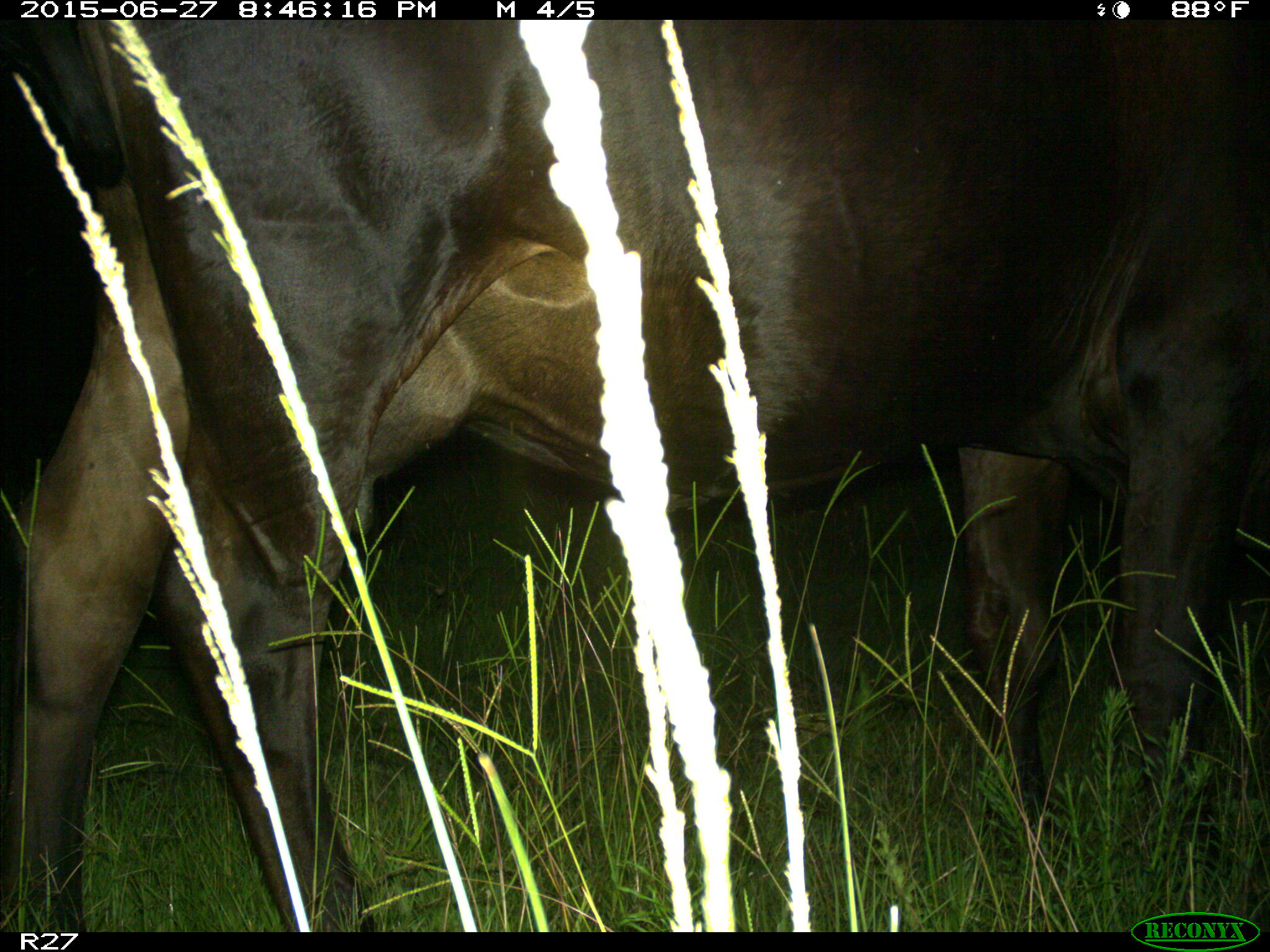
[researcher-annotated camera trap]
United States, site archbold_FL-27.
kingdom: Animalia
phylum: Chordata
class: Mammalia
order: Artiodactyla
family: Bovidae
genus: Bos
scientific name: Bos taurus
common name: domestic cow